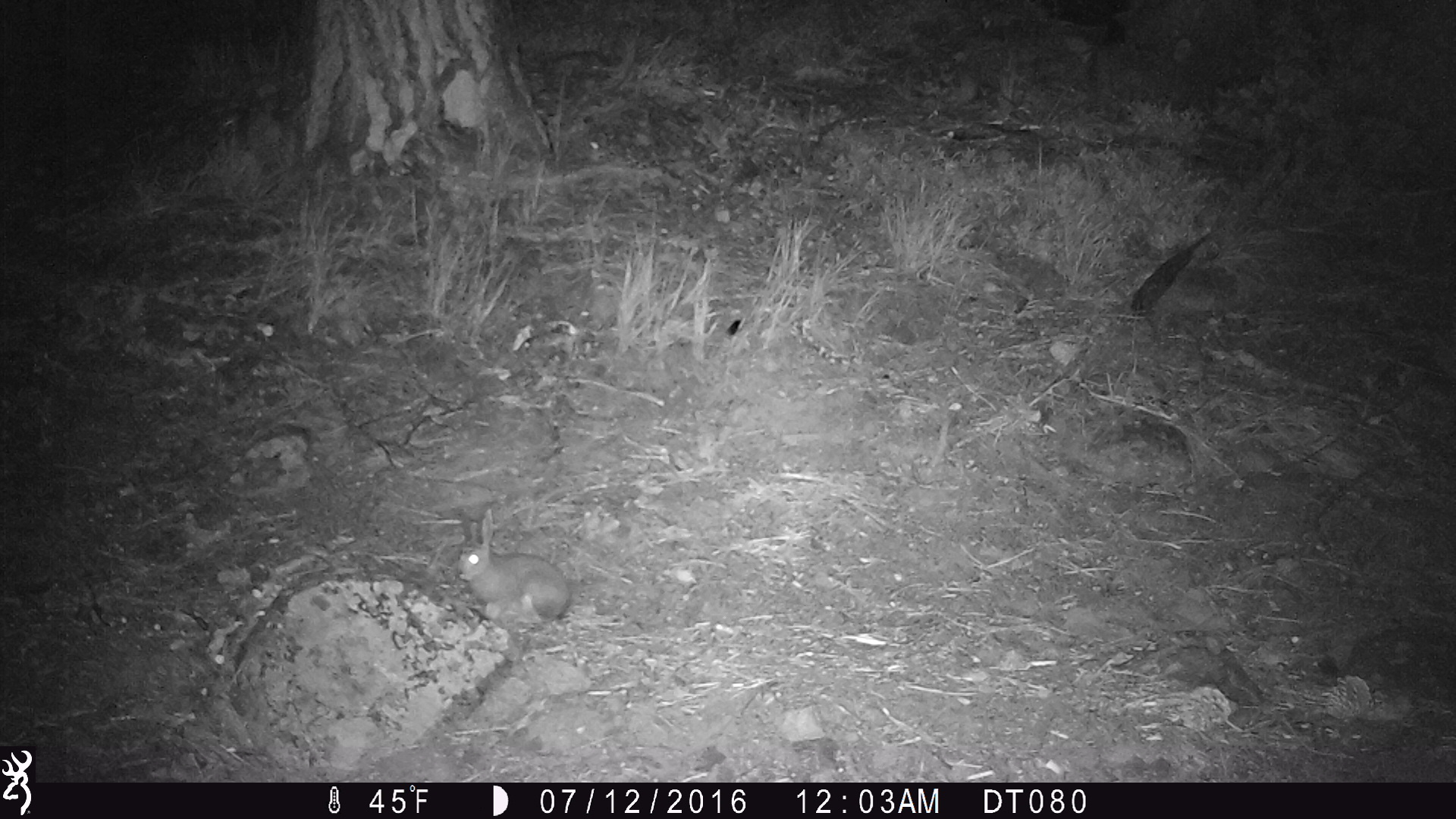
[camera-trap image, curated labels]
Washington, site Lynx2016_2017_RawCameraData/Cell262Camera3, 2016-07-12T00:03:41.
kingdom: Animalia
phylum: Chordata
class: Mammalia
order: Lagomorpha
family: Leporidae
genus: Lepus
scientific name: Lepus americanus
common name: snowshoe hare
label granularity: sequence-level